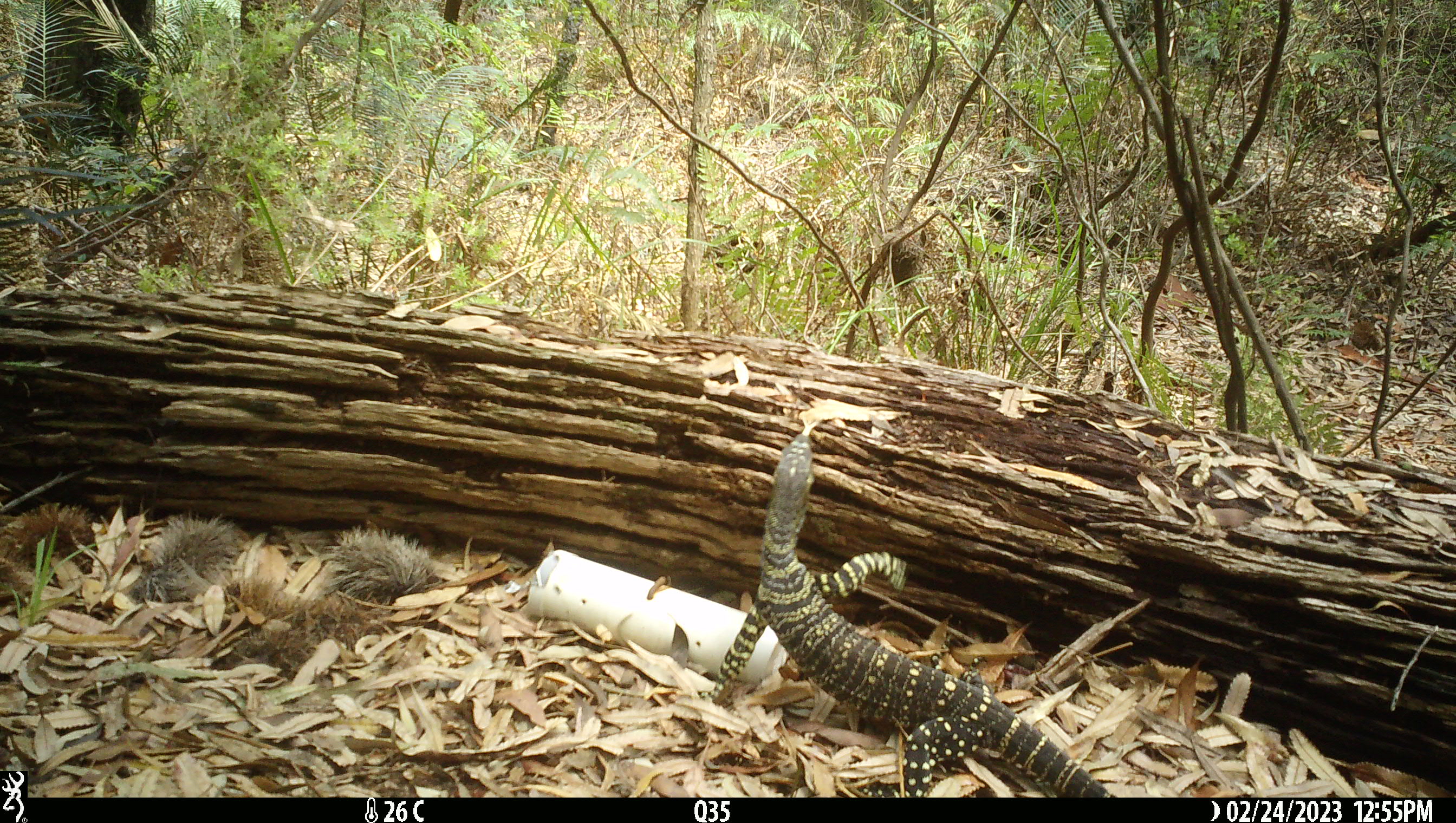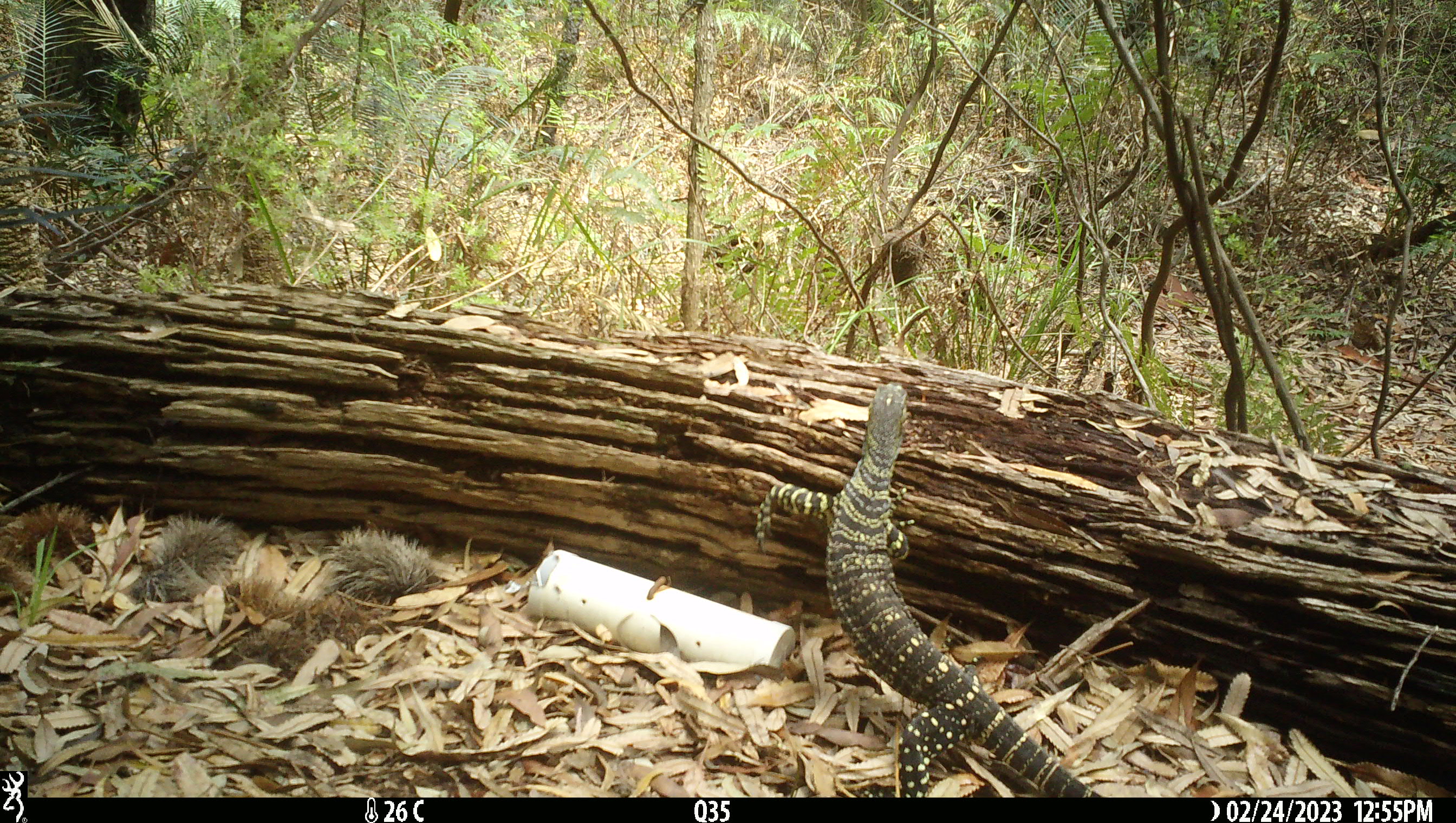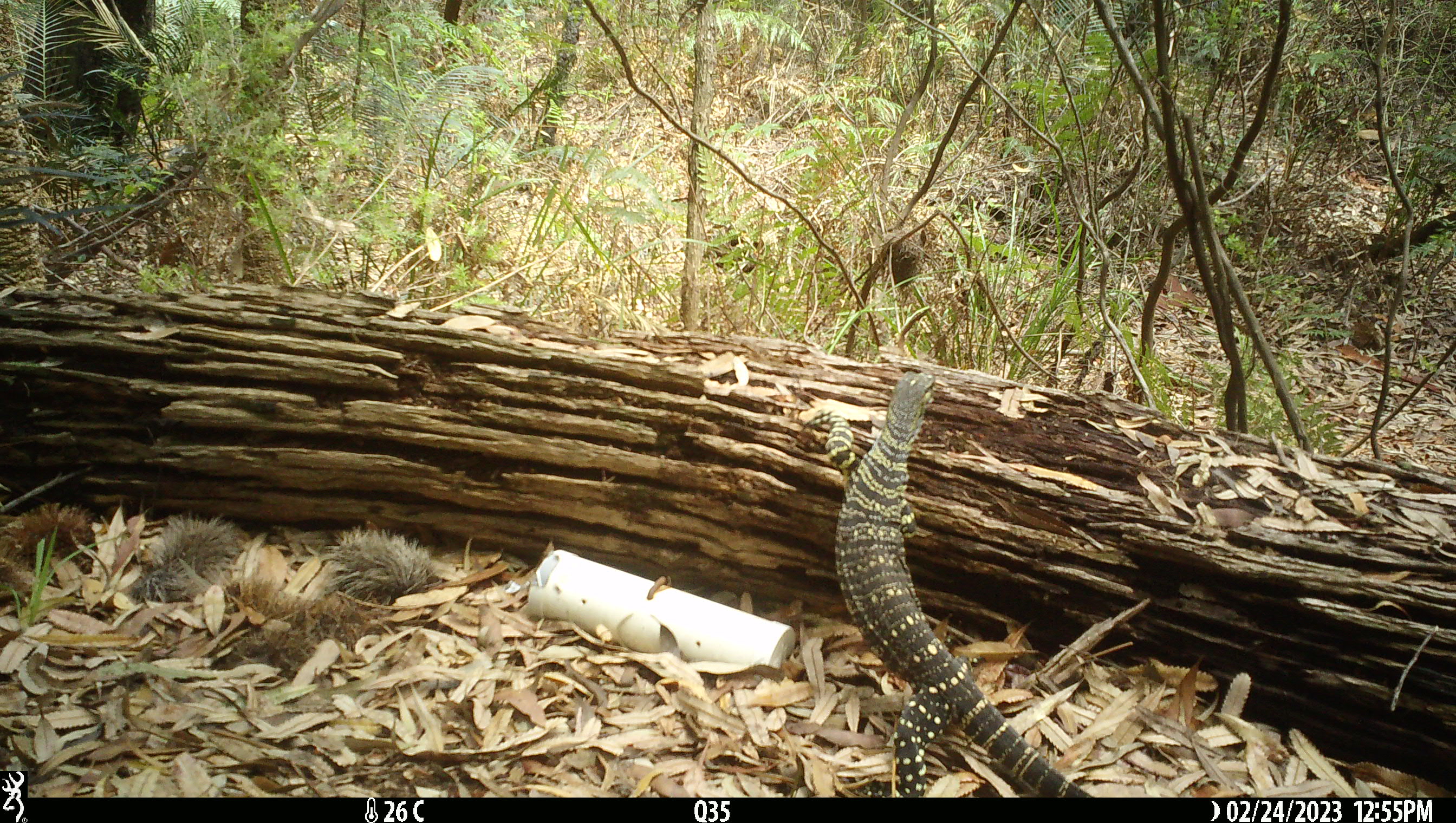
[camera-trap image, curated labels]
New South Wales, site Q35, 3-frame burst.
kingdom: Animalia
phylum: Chordata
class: Reptilia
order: Squamata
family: Varanidae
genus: Varanus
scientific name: Varanus varius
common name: lace monitor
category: goanna